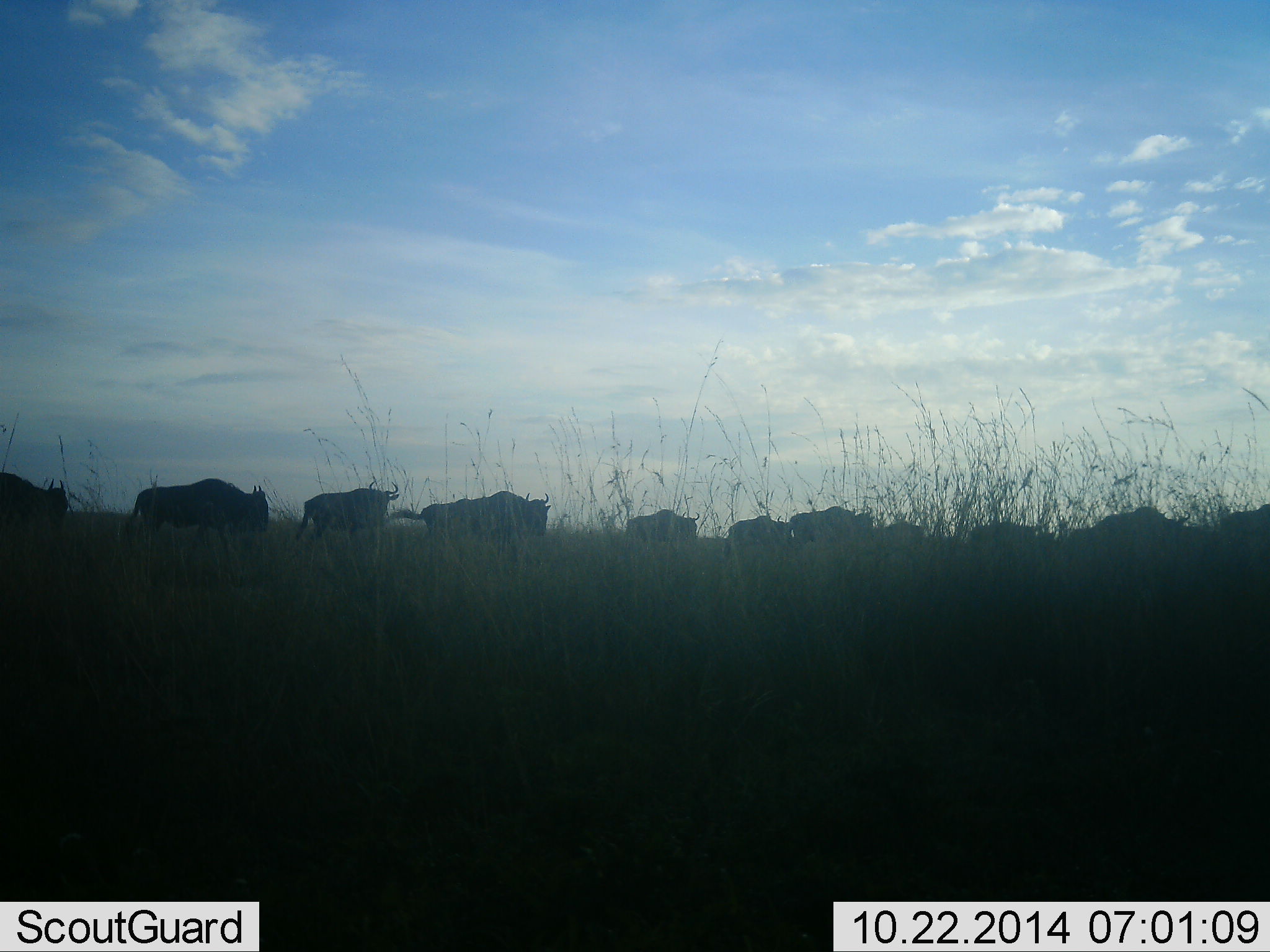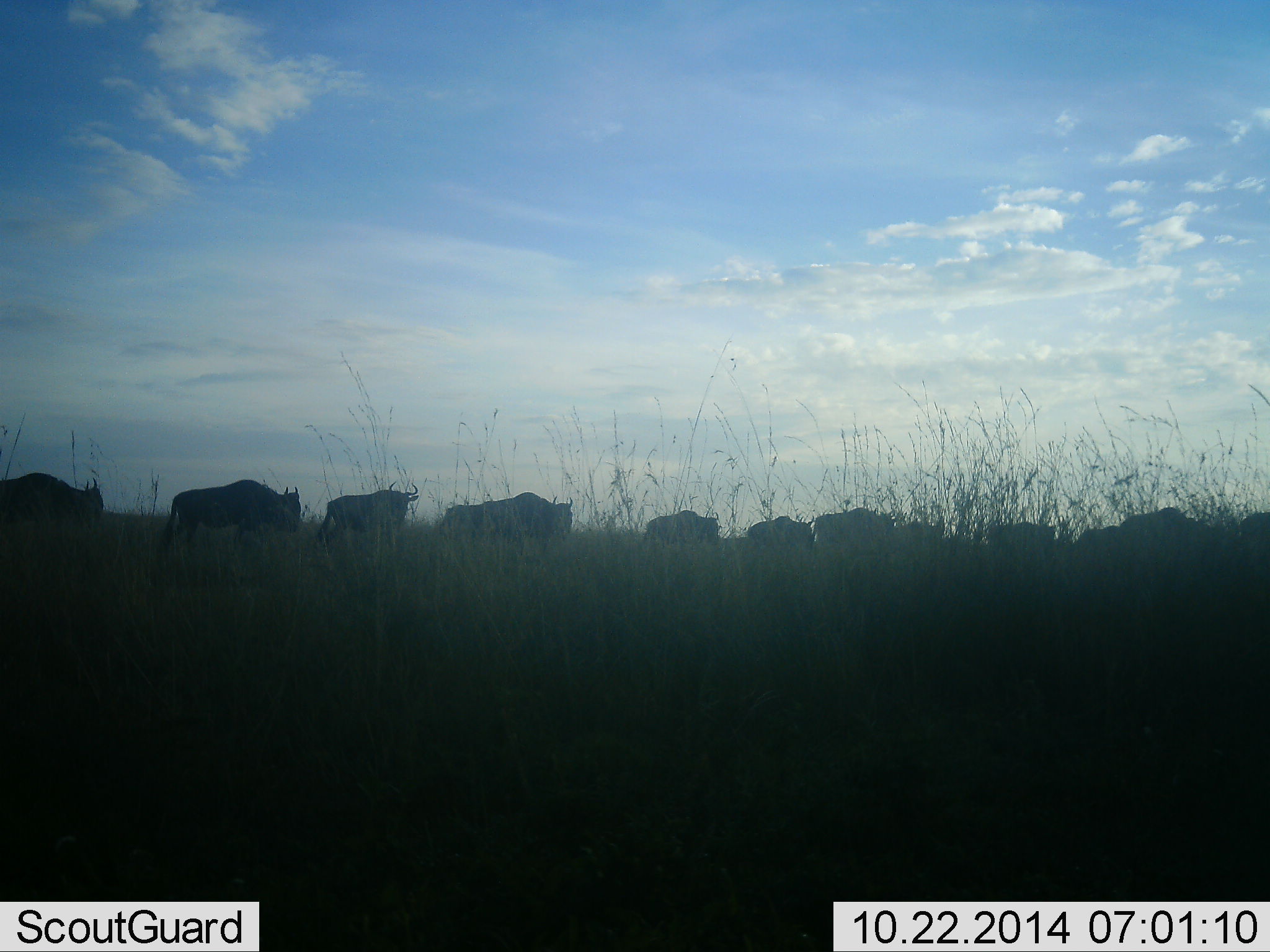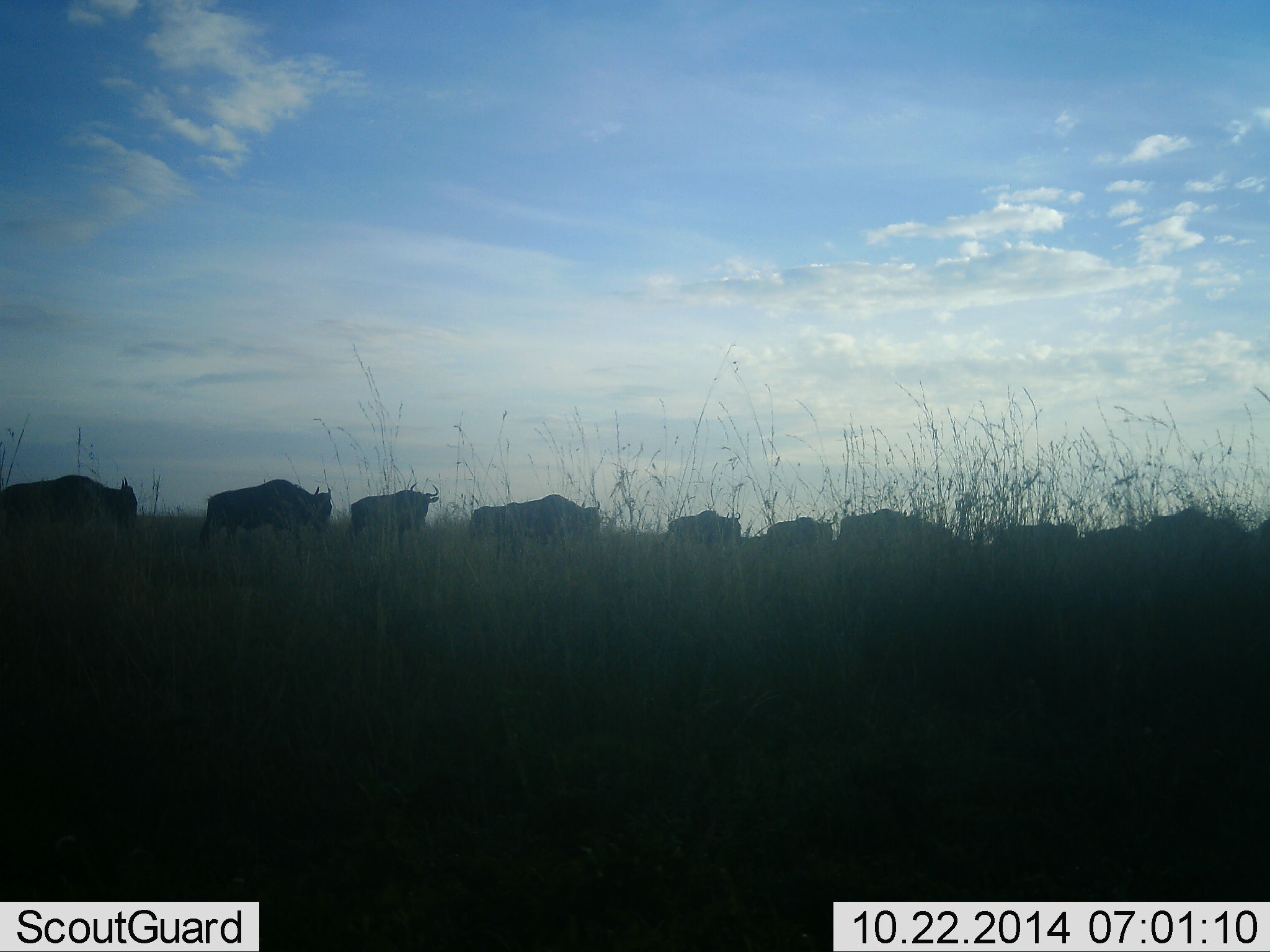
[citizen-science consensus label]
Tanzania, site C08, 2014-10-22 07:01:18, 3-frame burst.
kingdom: Animalia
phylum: Chordata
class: Mammalia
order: Artiodactyla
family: Bovidae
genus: Connochaetes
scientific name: Connochaetes taurinus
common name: blue wildebeest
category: wildebeest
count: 11-50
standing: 20%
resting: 0%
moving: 100%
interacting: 10%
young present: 0%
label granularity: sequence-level